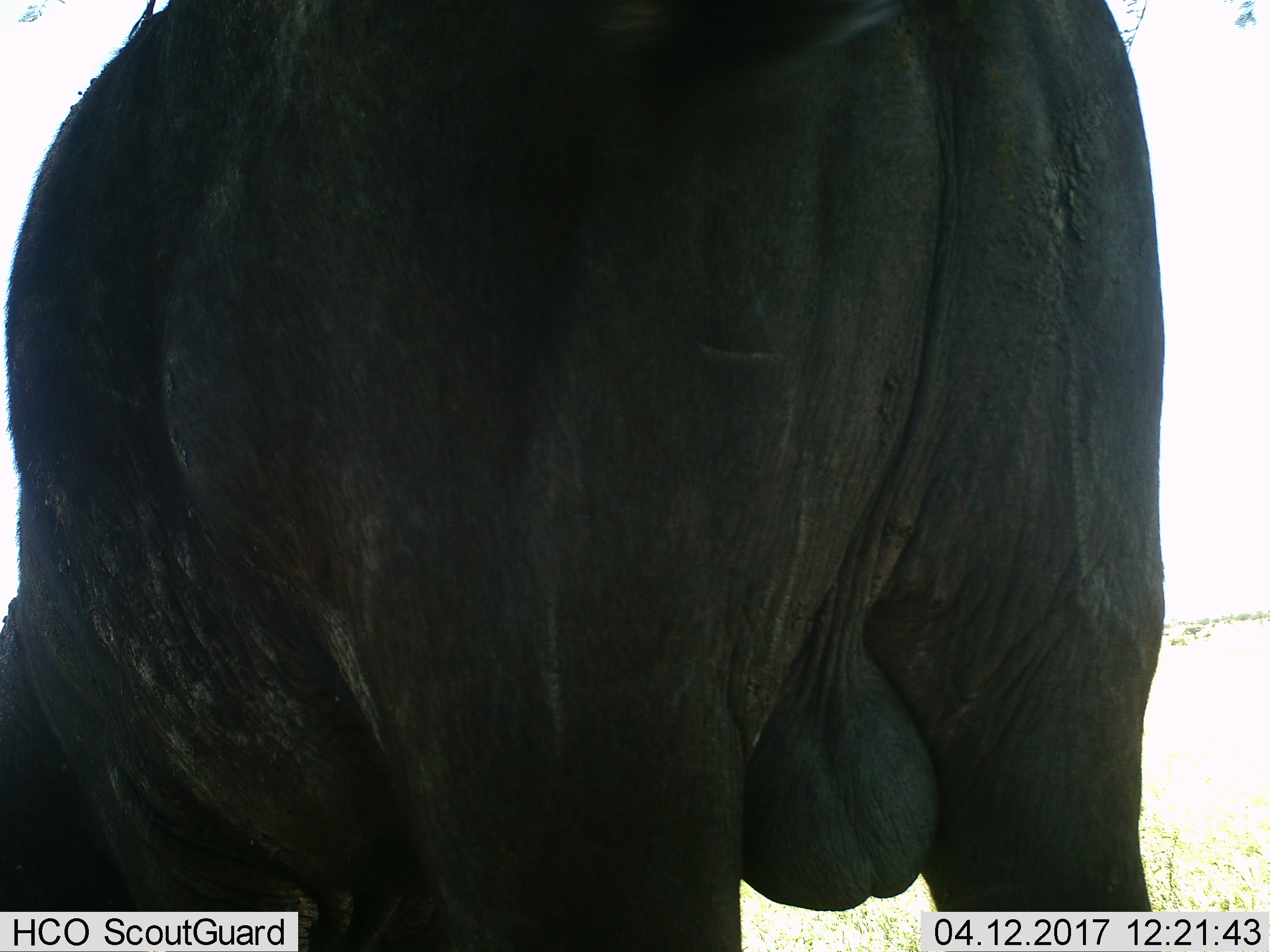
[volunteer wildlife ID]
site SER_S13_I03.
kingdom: Animalia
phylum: Chordata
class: Mammalia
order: Proboscidea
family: Elephantidae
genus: Loxodonta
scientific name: Loxodonta africana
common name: african bush elephant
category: elephant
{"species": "elephant (african bush elephant) (Loxodonta africana)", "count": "1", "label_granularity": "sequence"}